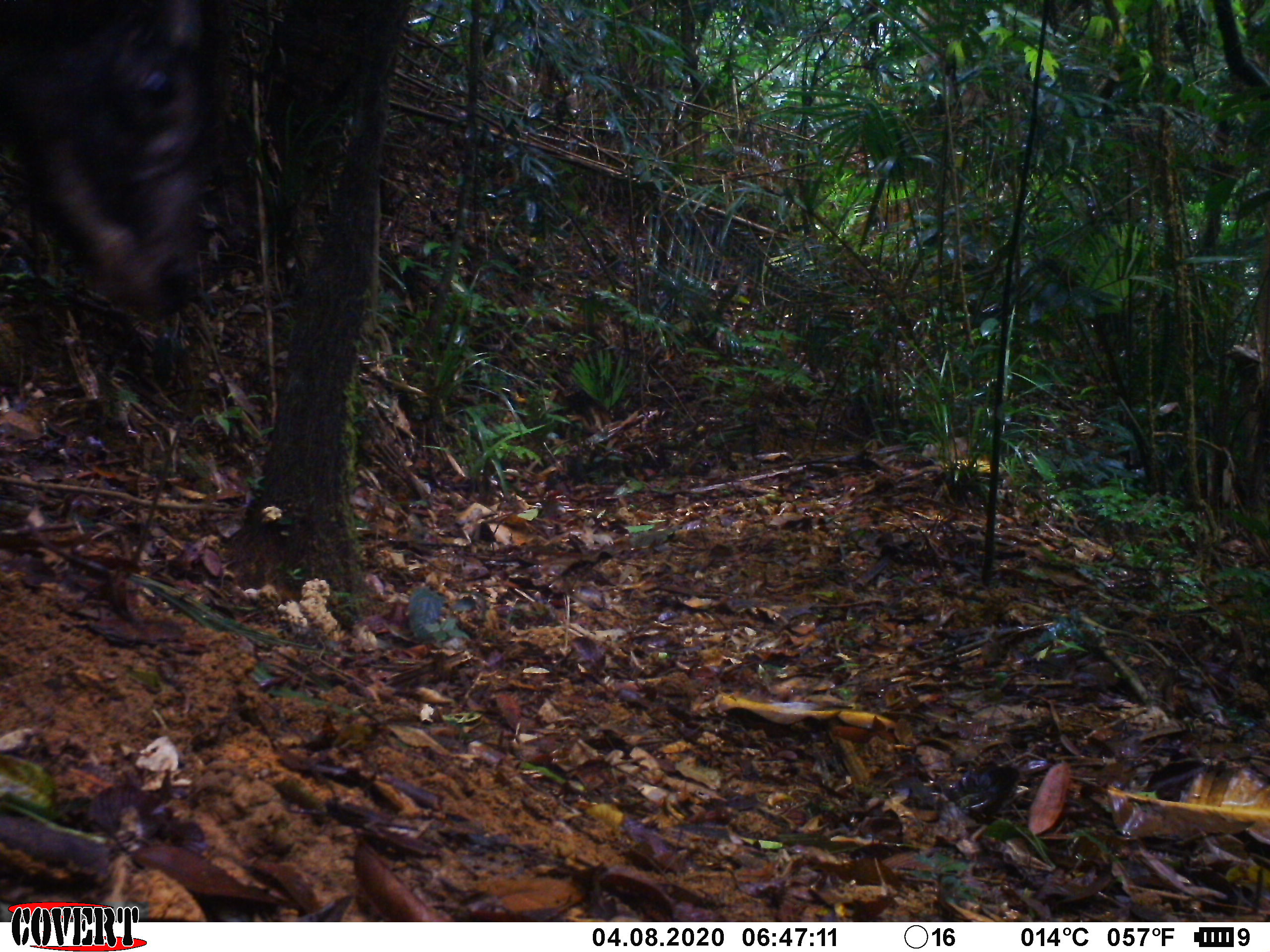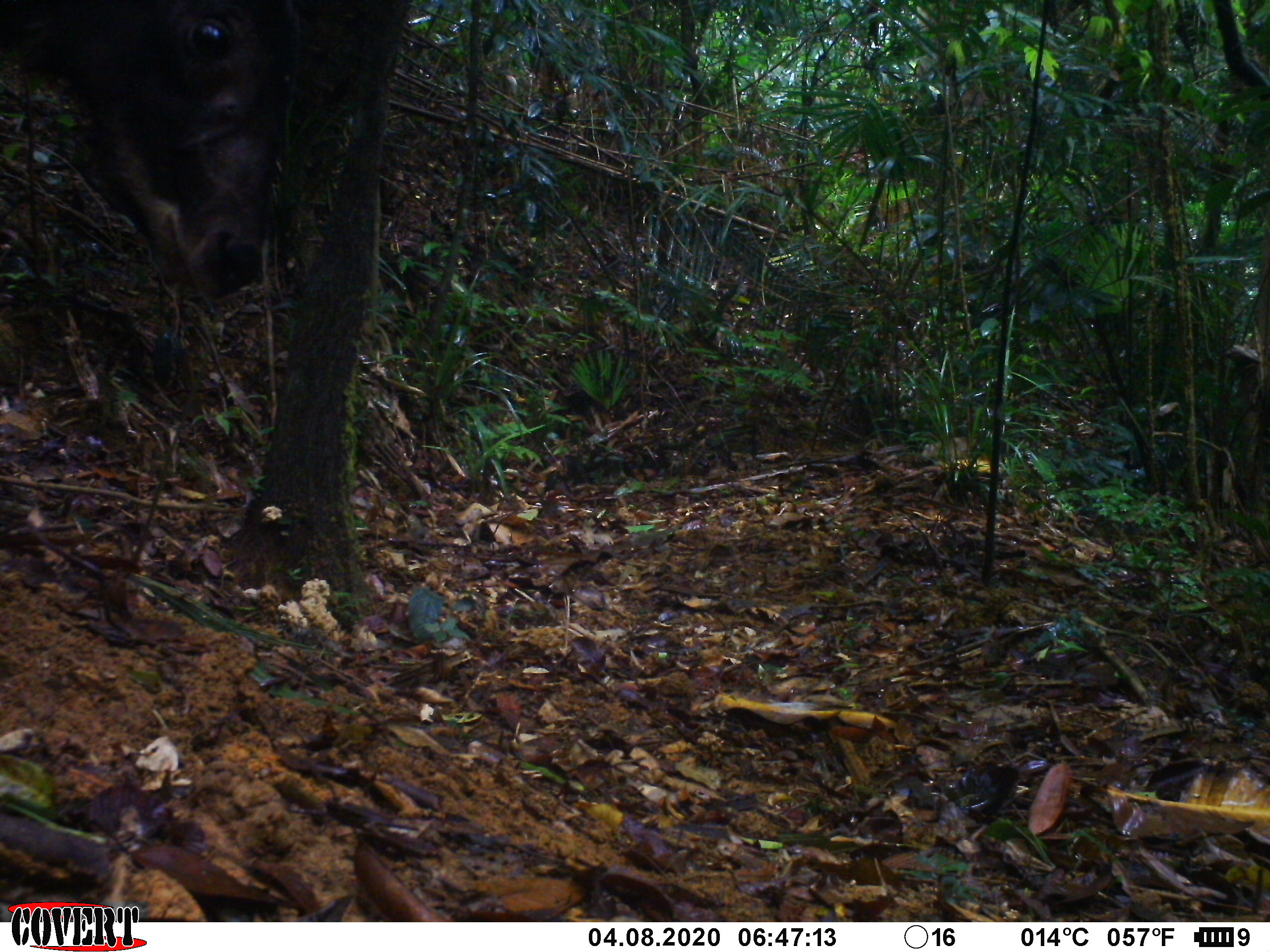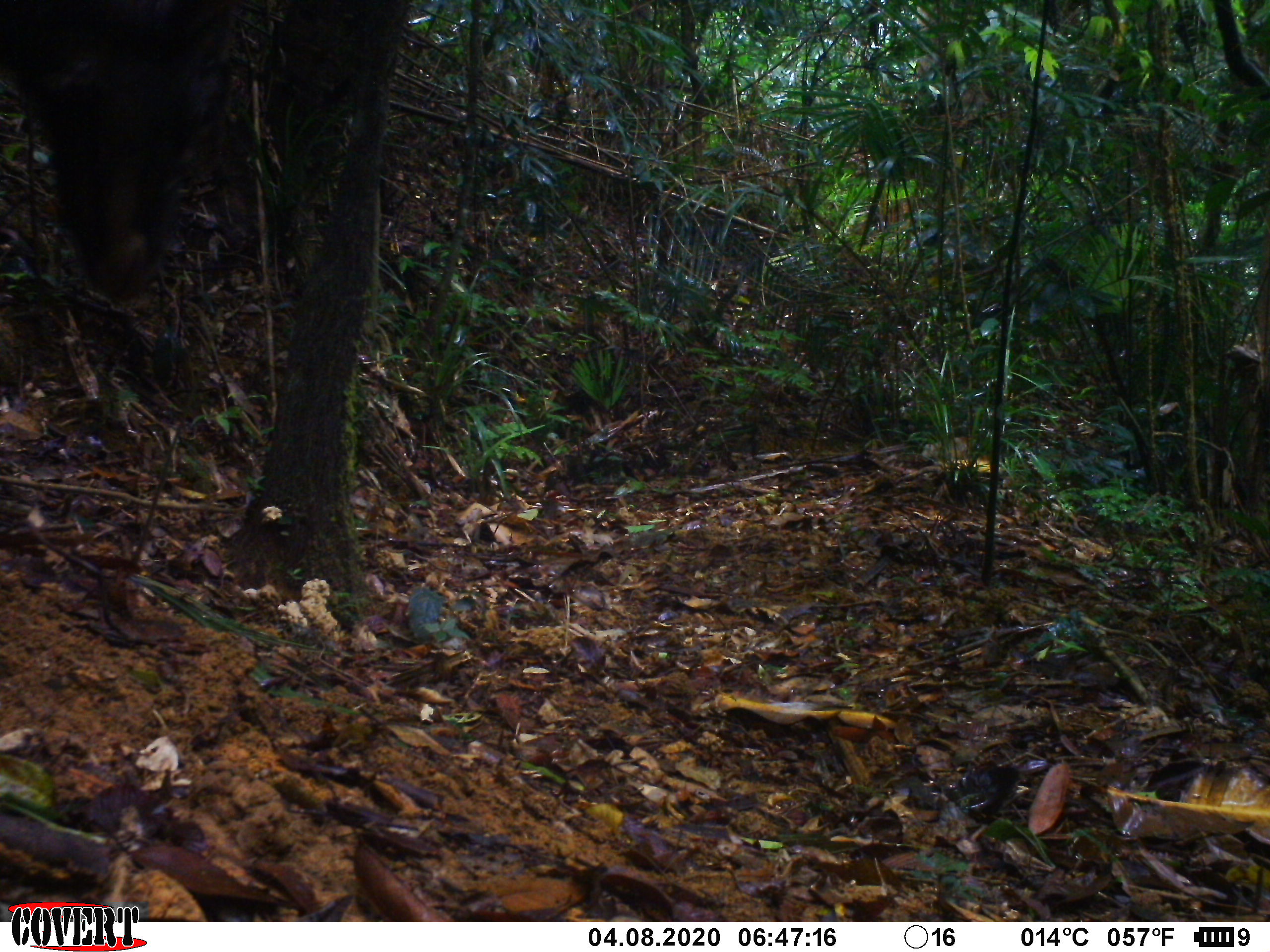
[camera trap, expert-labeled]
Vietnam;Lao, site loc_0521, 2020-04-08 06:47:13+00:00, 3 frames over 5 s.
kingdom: Animalia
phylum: Chordata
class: Mammalia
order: Artiodactyla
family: Bovidae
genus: Capricornis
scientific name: Capricornis sumatraensis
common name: chinese serow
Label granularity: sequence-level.